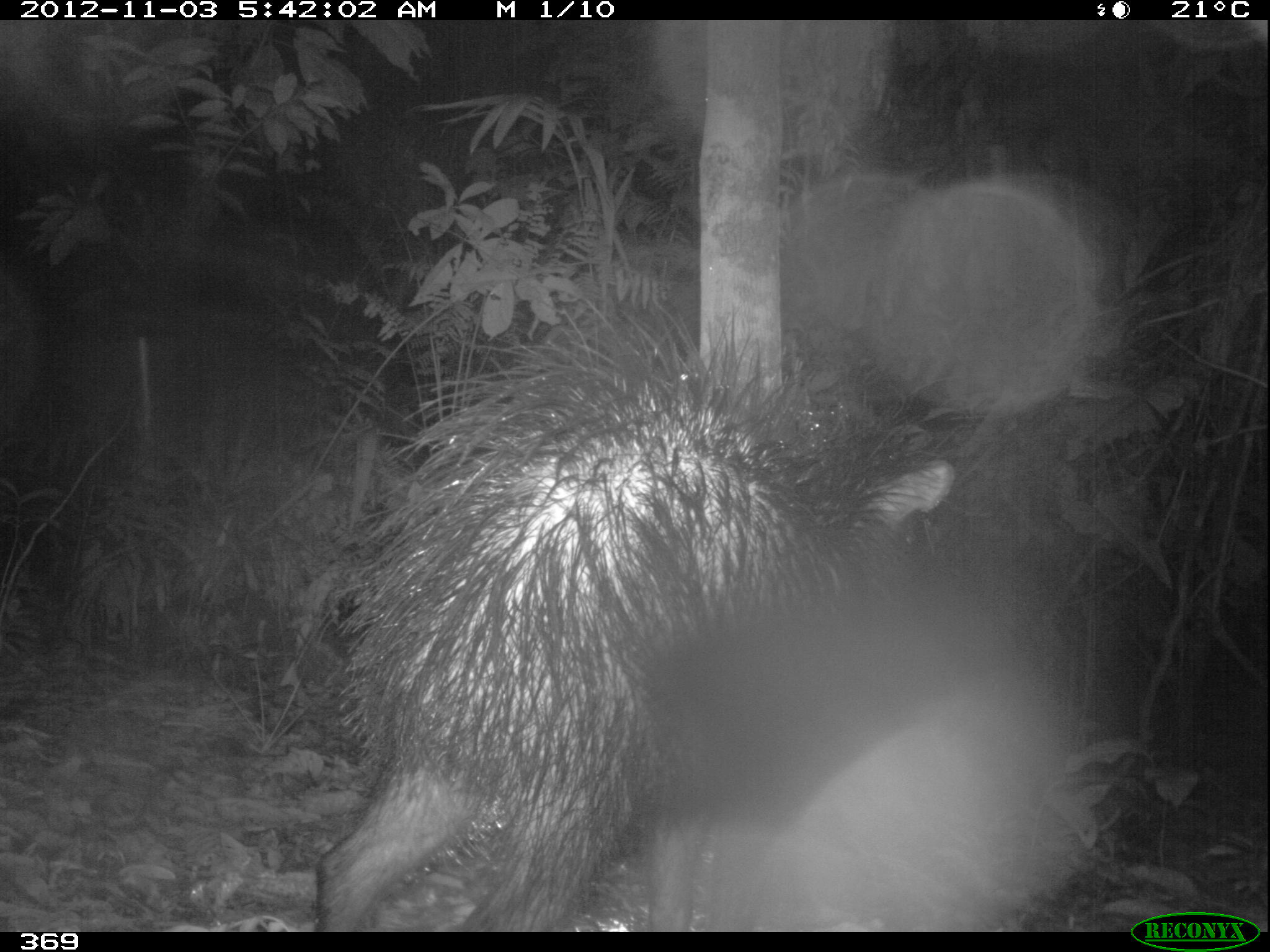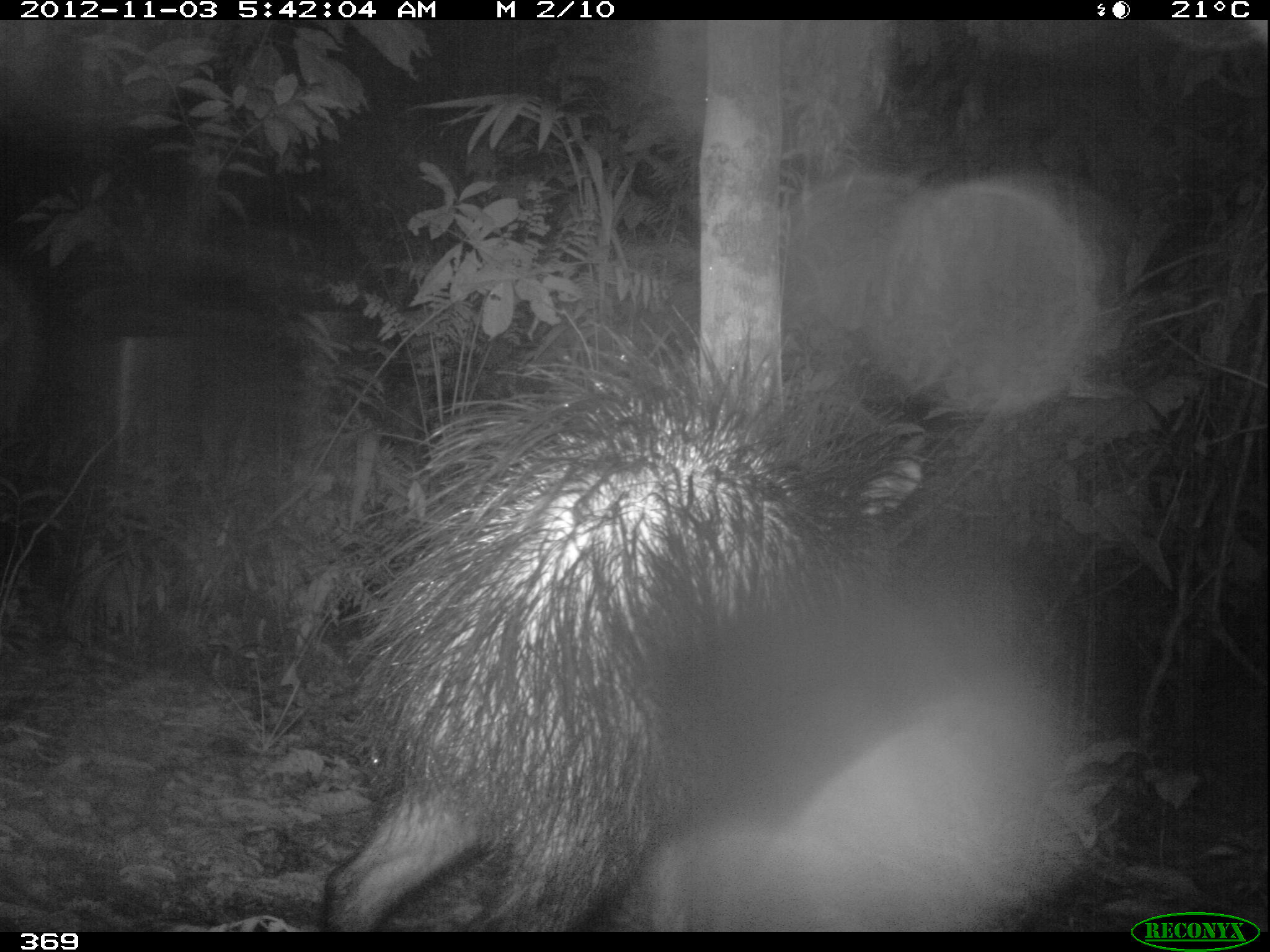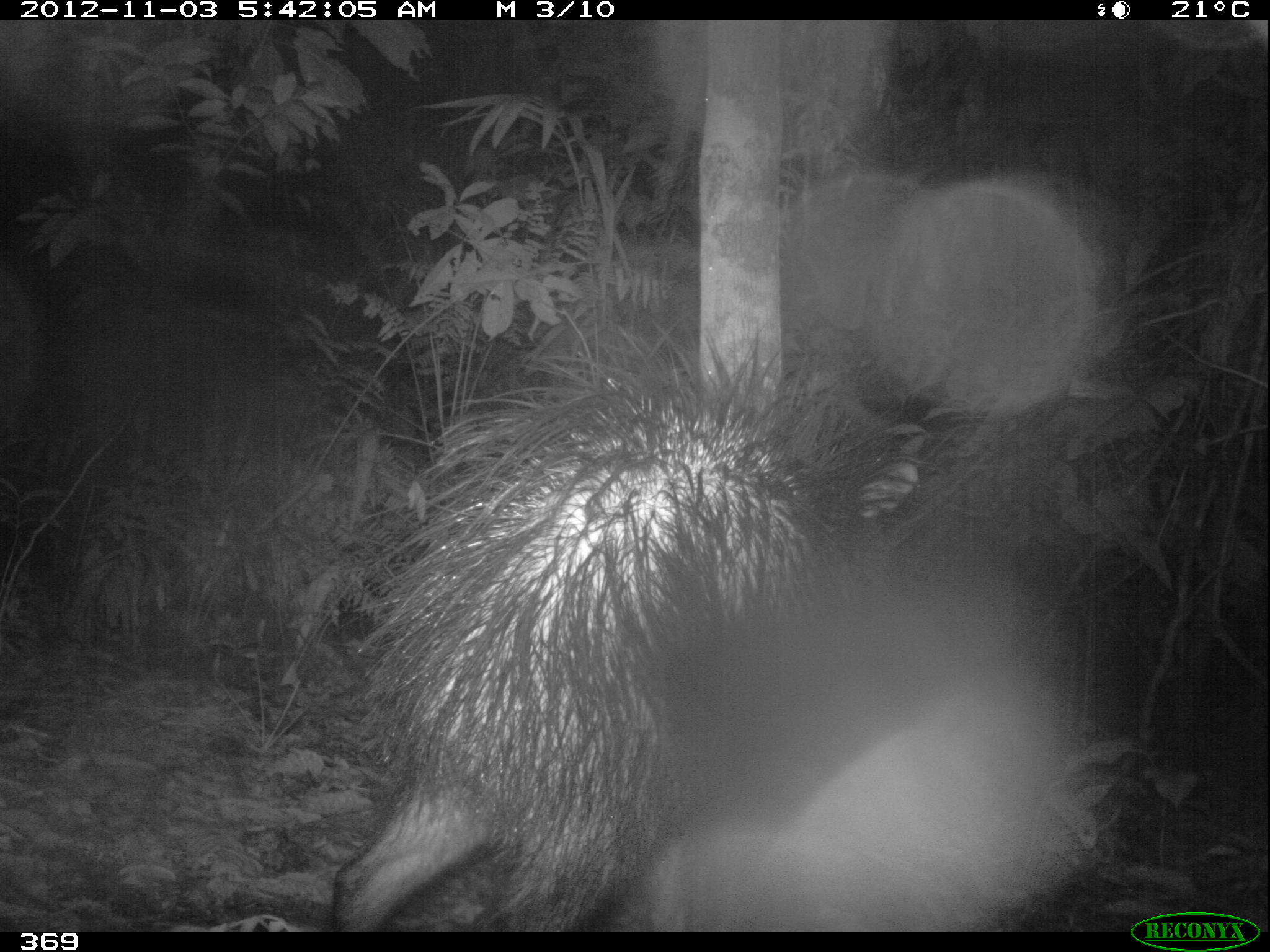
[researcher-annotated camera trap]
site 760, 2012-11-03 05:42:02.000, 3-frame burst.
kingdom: Animalia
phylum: Chordata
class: Mammalia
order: Artiodactyla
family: Tayassuidae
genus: Tayassu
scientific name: Tayassu pecari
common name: white-lipped peccary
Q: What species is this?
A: Tayassu pecari (white-lipped peccary).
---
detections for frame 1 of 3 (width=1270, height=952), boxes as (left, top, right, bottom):
tayassu pecari: (308, 307, 1076, 932)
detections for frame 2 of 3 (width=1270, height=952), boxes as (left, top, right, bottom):
tayassu pecari: (309, 305, 999, 933)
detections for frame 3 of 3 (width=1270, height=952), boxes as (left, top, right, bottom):
tayassu pecari: (326, 306, 958, 932)